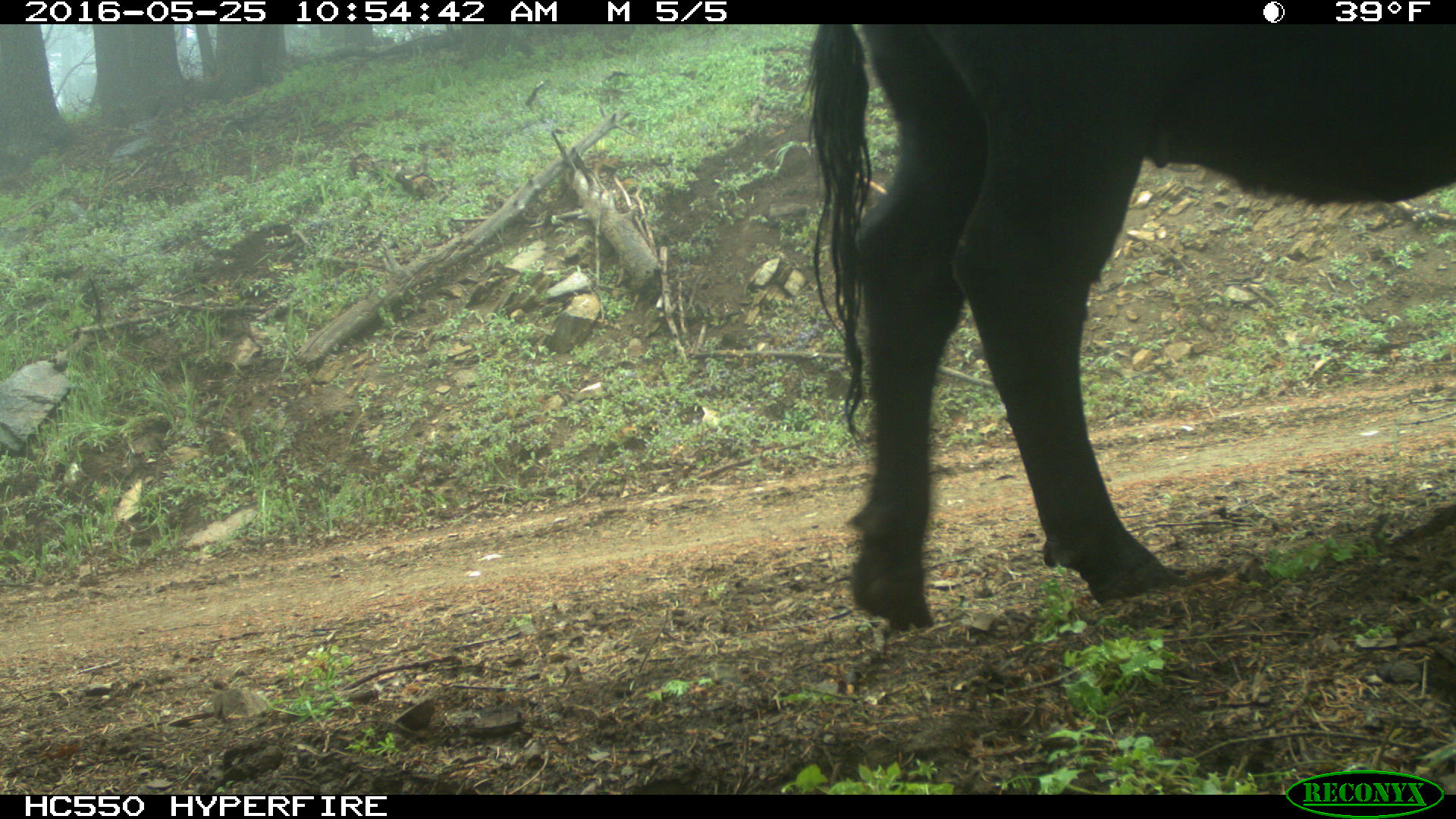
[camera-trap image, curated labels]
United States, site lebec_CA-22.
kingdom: Animalia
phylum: Chordata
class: Mammalia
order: Artiodactyla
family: Bovidae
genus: Bos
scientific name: Bos taurus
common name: domestic cow